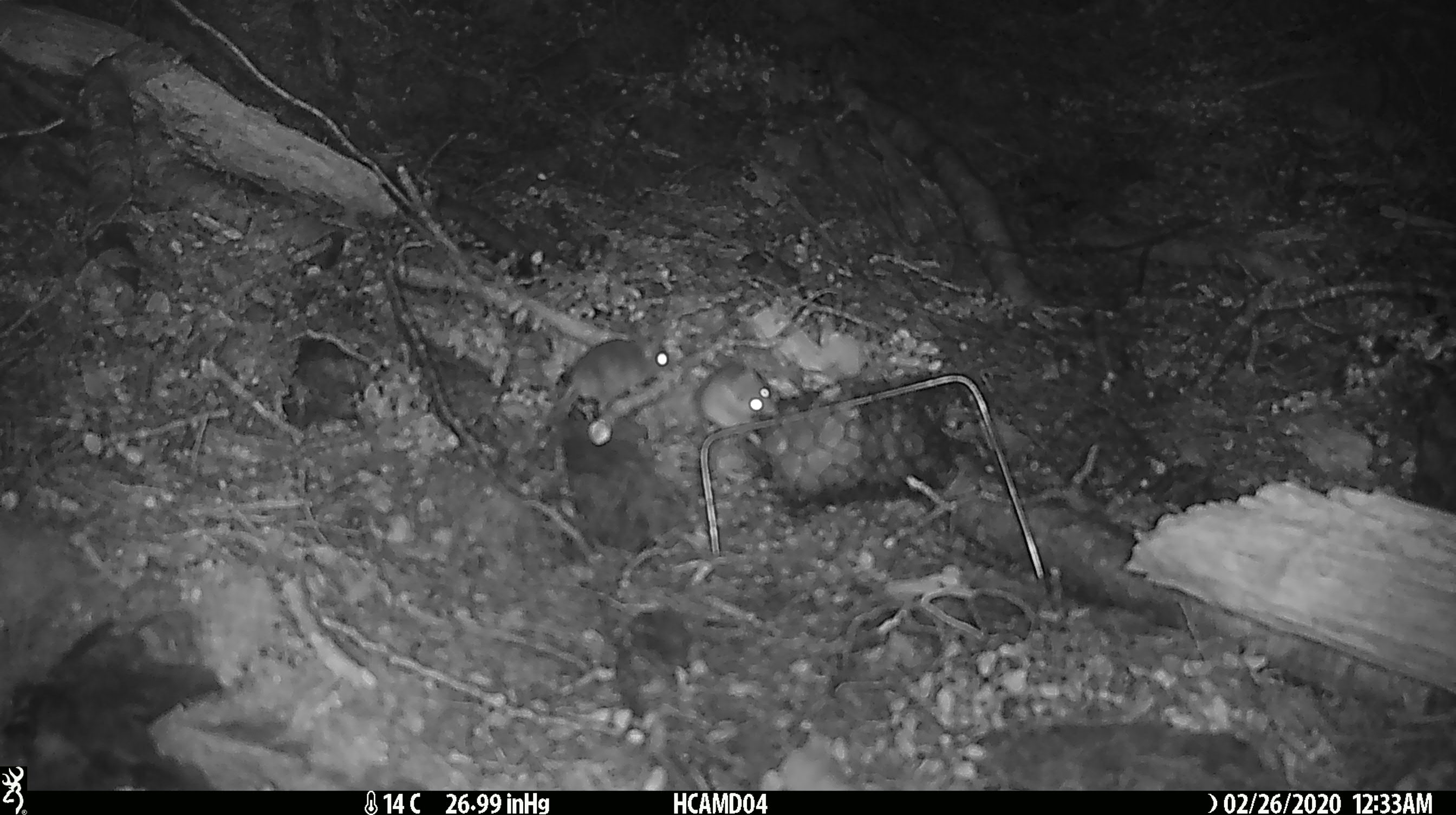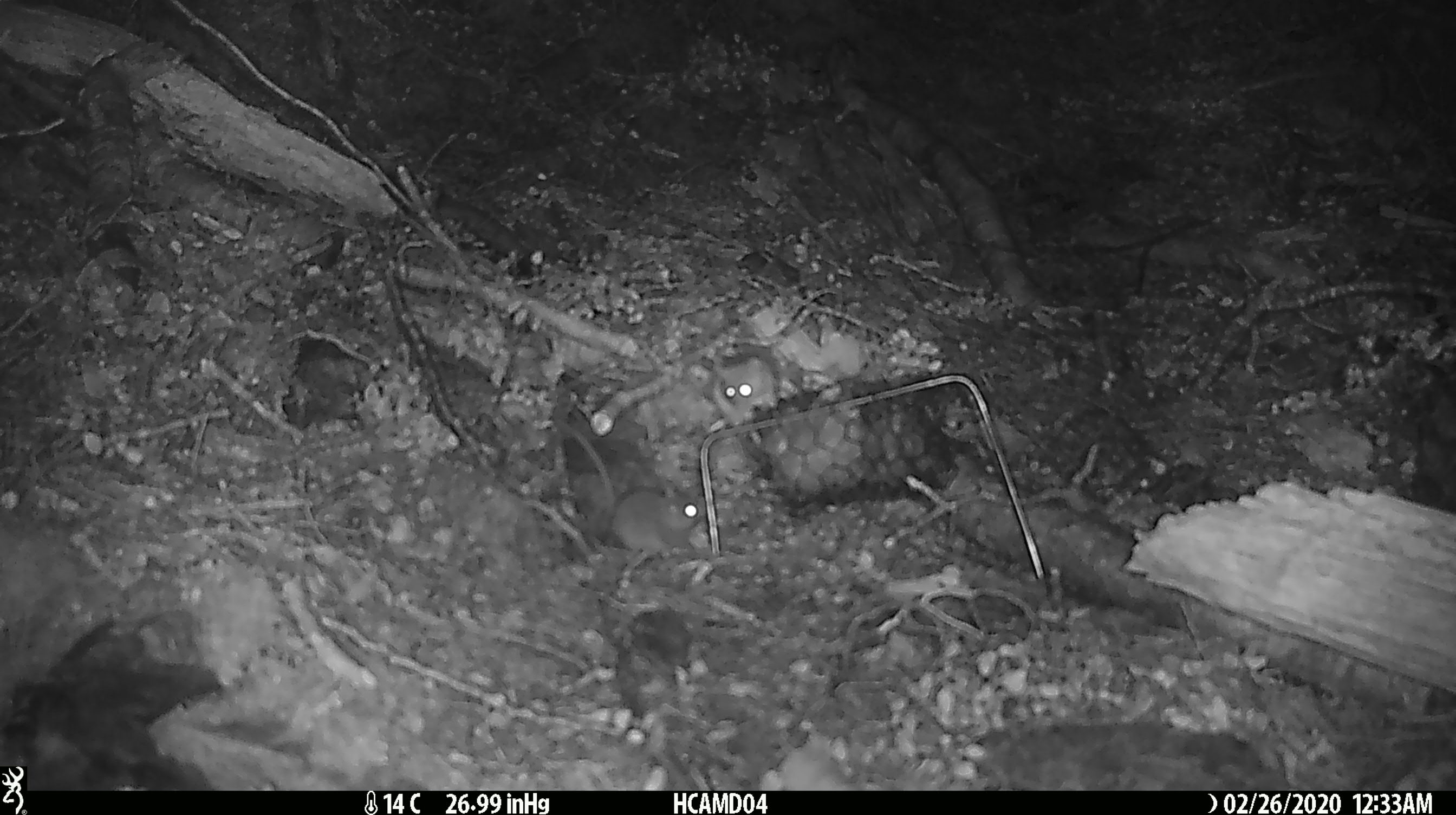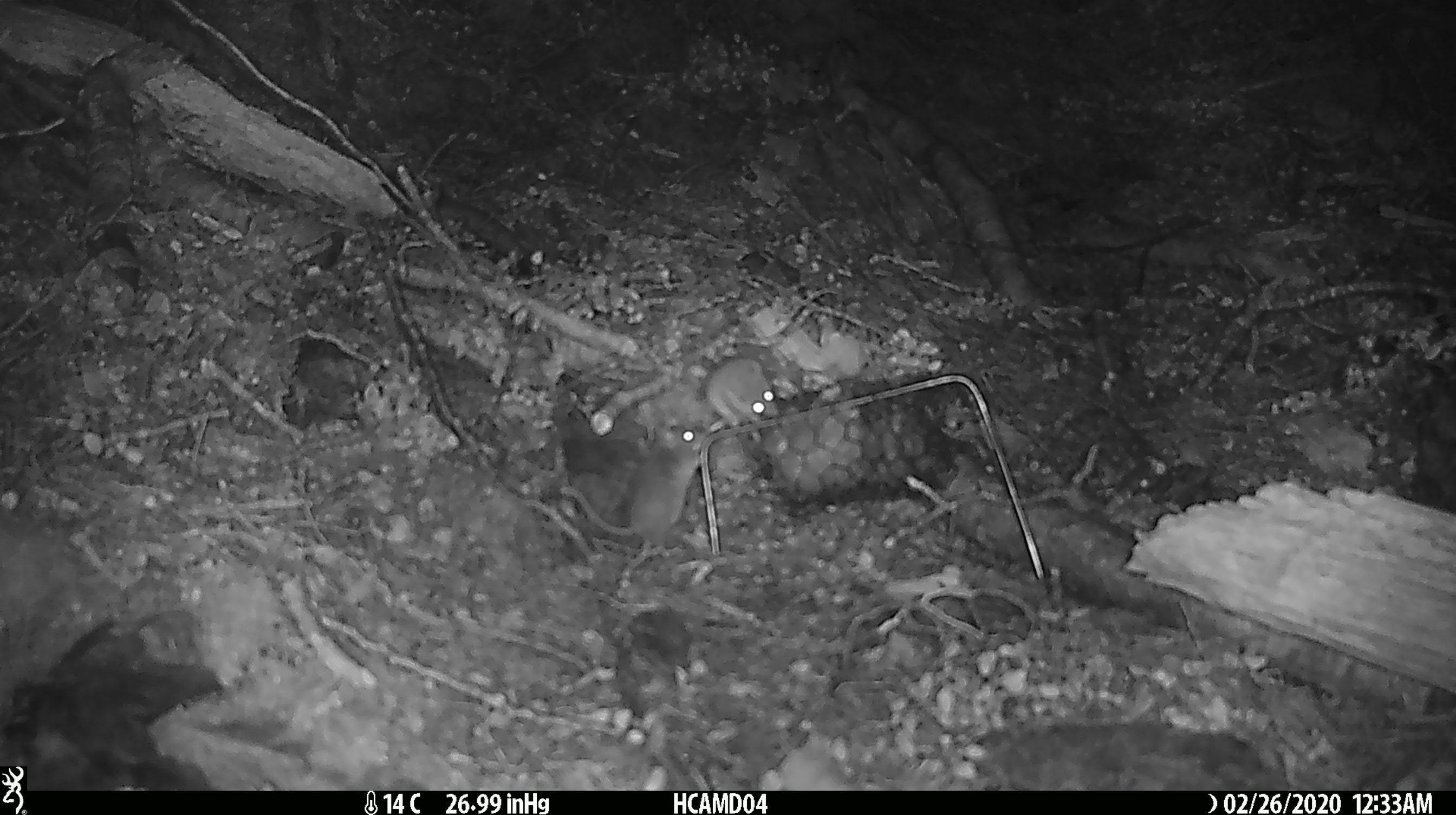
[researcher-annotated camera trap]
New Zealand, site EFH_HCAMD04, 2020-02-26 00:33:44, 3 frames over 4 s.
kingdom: Animalia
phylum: Chordata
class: Mammalia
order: Rodentia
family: Muridae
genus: Mus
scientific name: Mus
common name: mouse